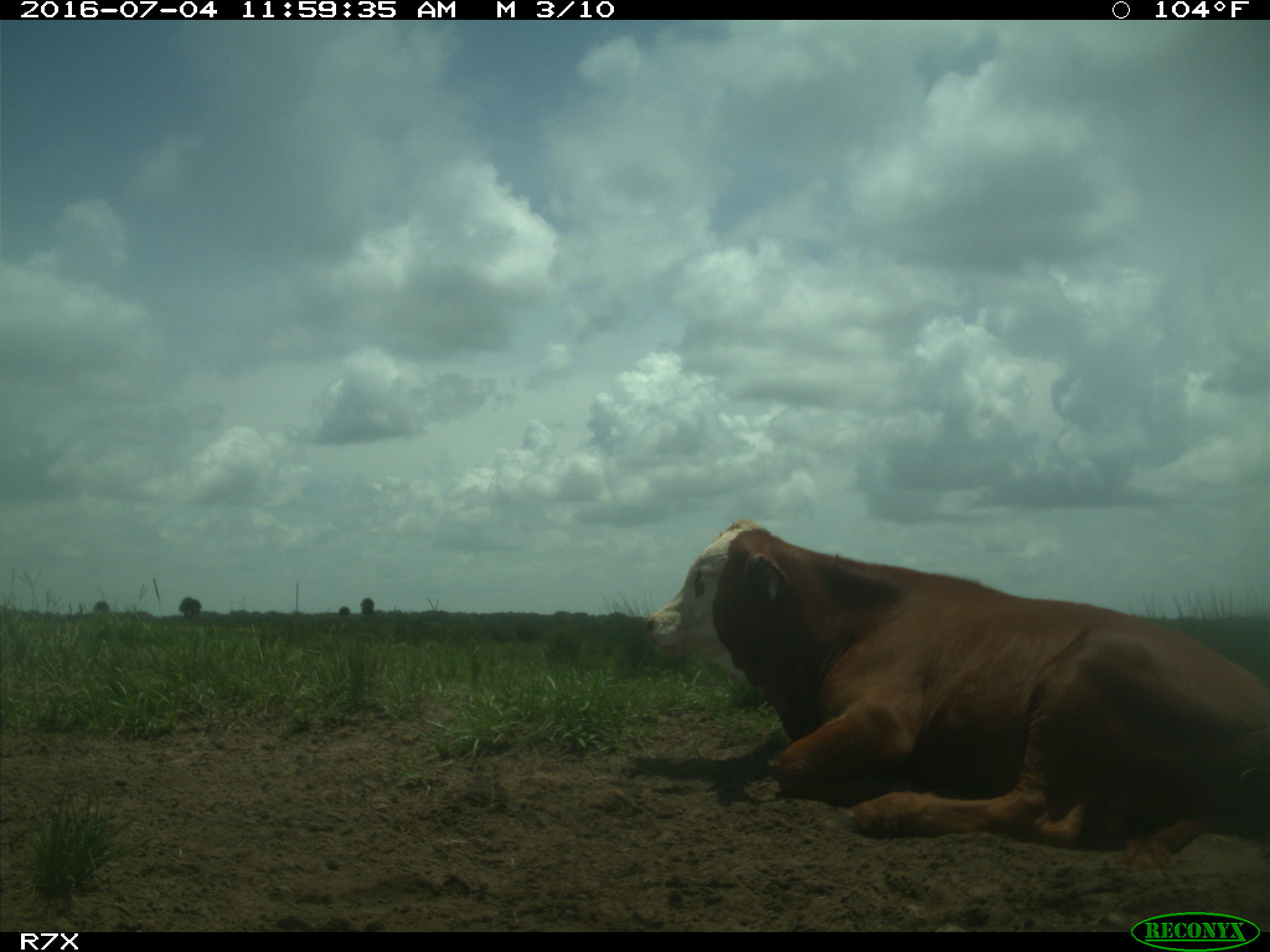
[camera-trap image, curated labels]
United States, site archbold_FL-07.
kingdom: Animalia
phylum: Chordata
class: Mammalia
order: Artiodactyla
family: Bovidae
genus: Bos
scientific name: Bos taurus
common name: domestic cow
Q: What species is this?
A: Bos taurus (domestic cow).